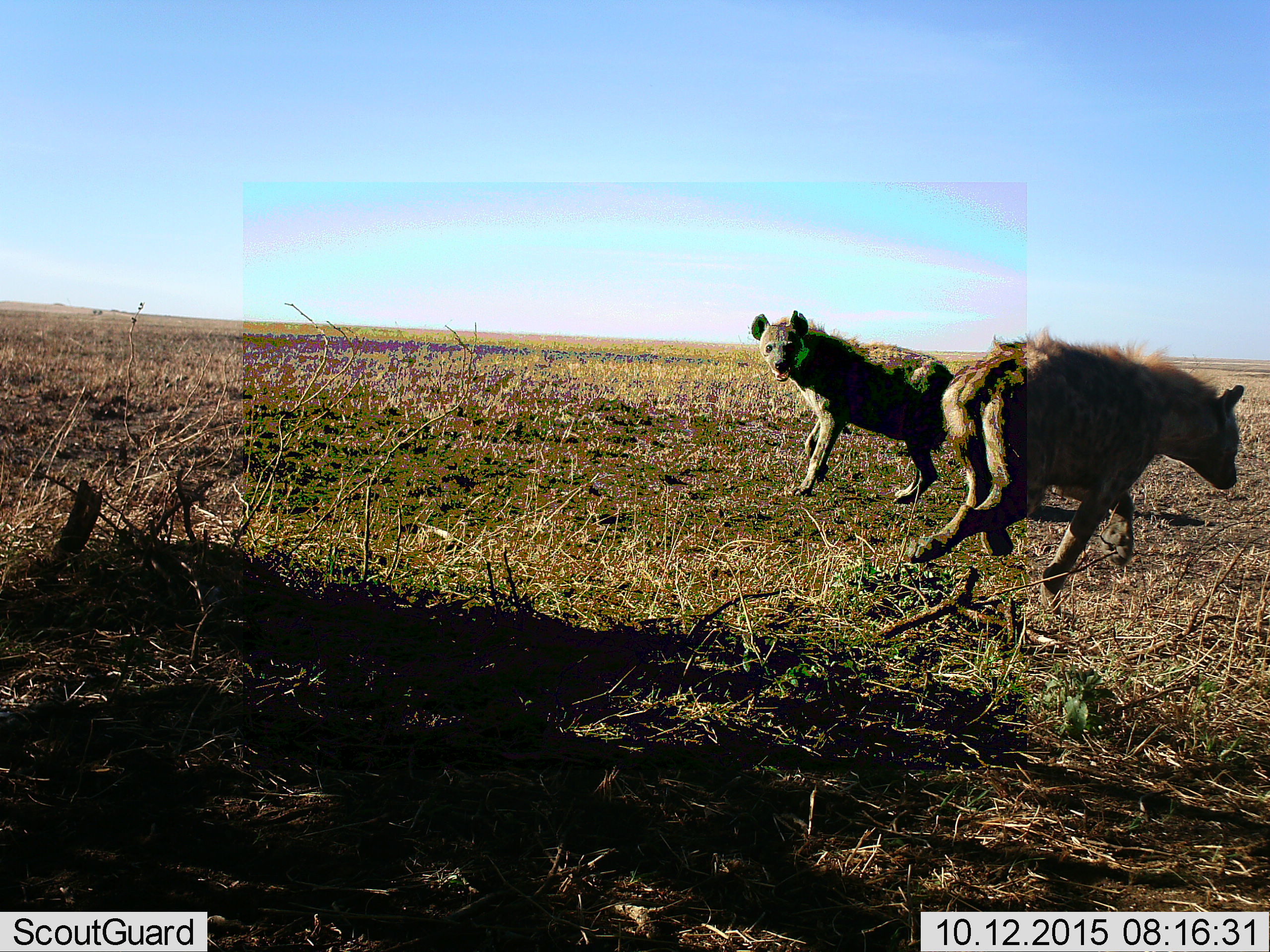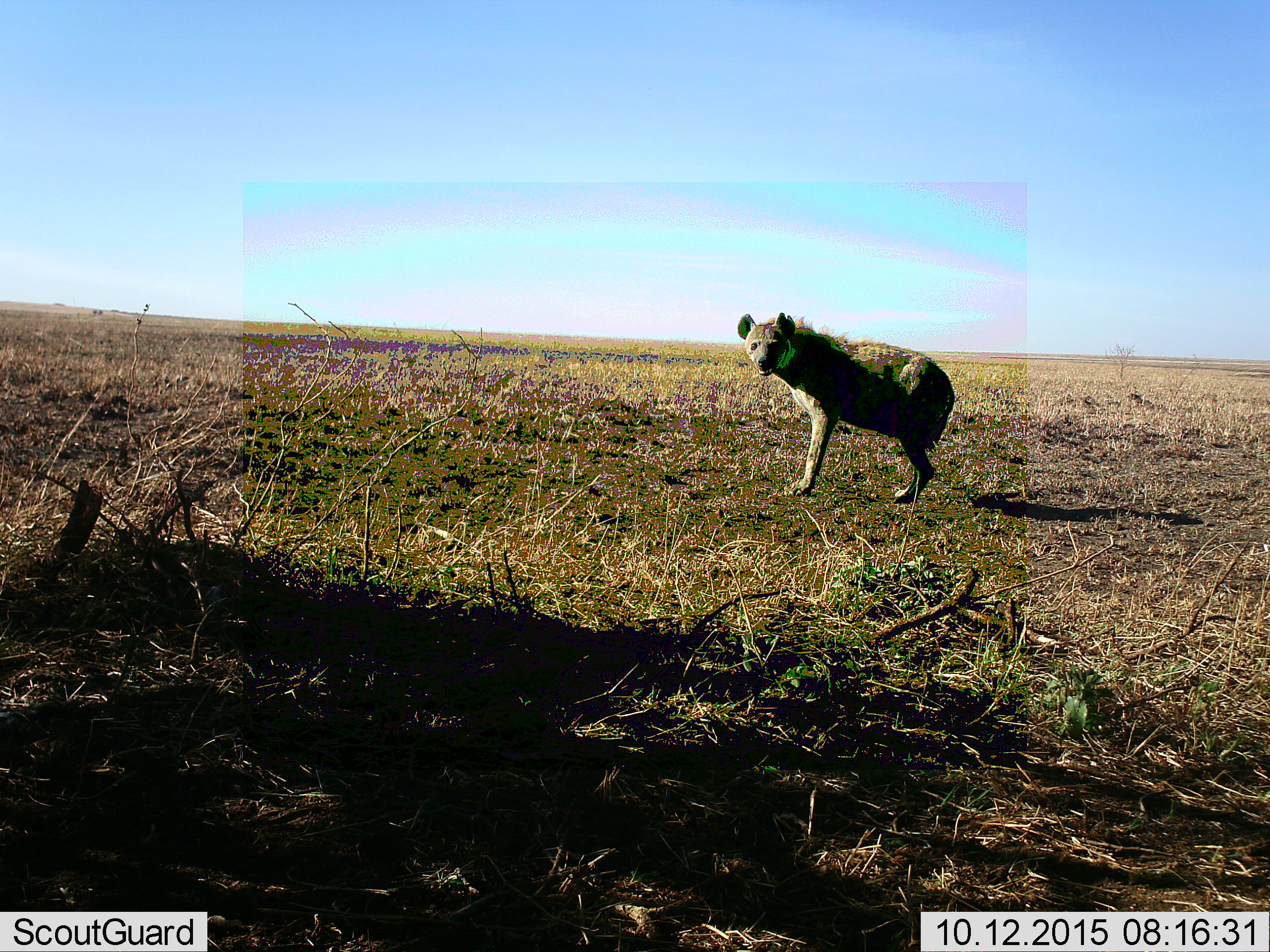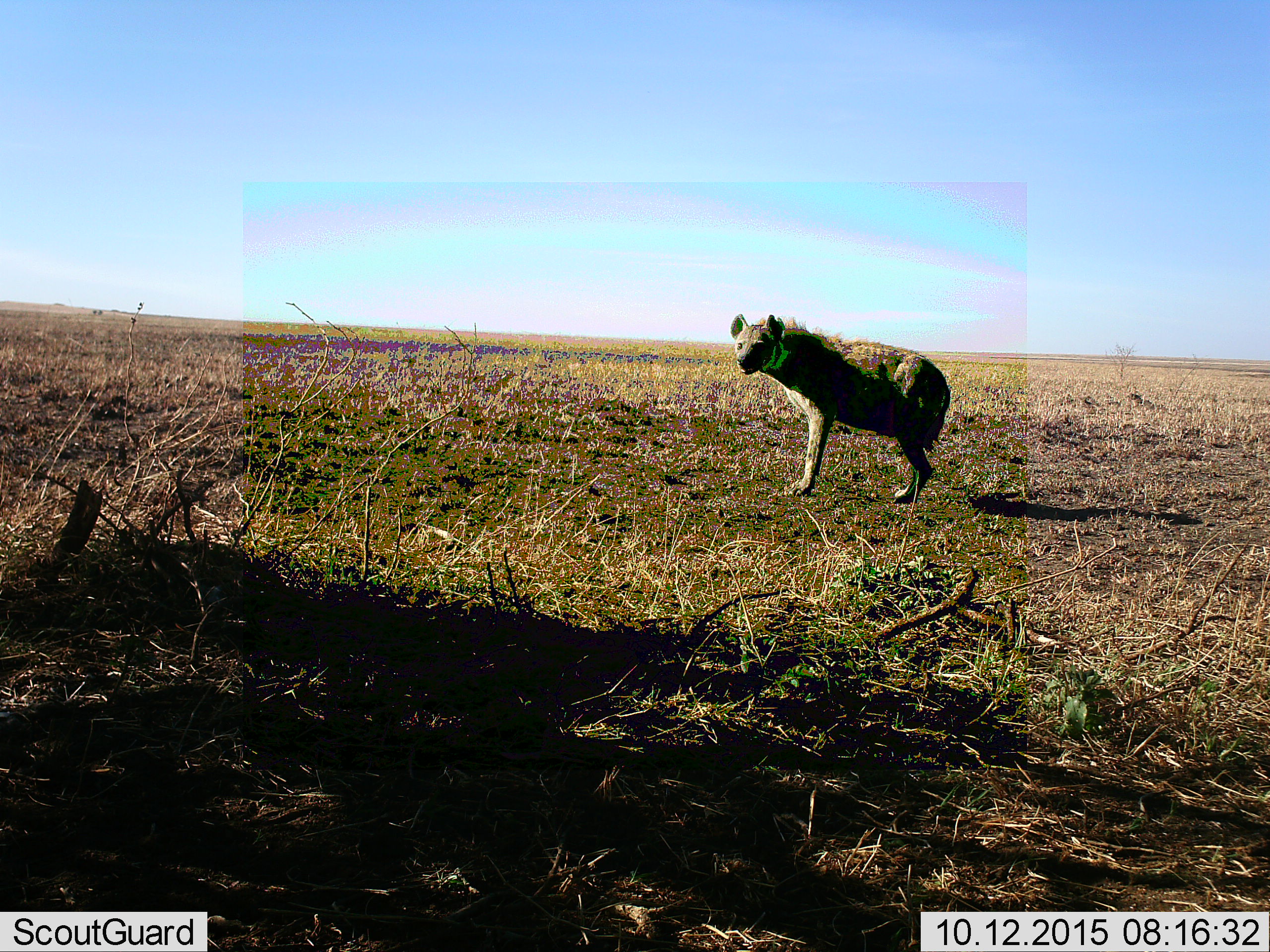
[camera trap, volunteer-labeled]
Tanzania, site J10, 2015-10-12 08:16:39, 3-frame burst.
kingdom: Animalia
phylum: Chordata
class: Mammalia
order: Carnivora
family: Hyaenidae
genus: Crocuta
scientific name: Crocuta crocuta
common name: spotted hyena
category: hyenaspotted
Hyenaspotted (spotted hyena) (Crocuta crocuta), count 2. Behavior (volunteer vote fractions): standing 44%, resting 0%, moving 89%, interacting 11%. Young present (vote fraction): 0%. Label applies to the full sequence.